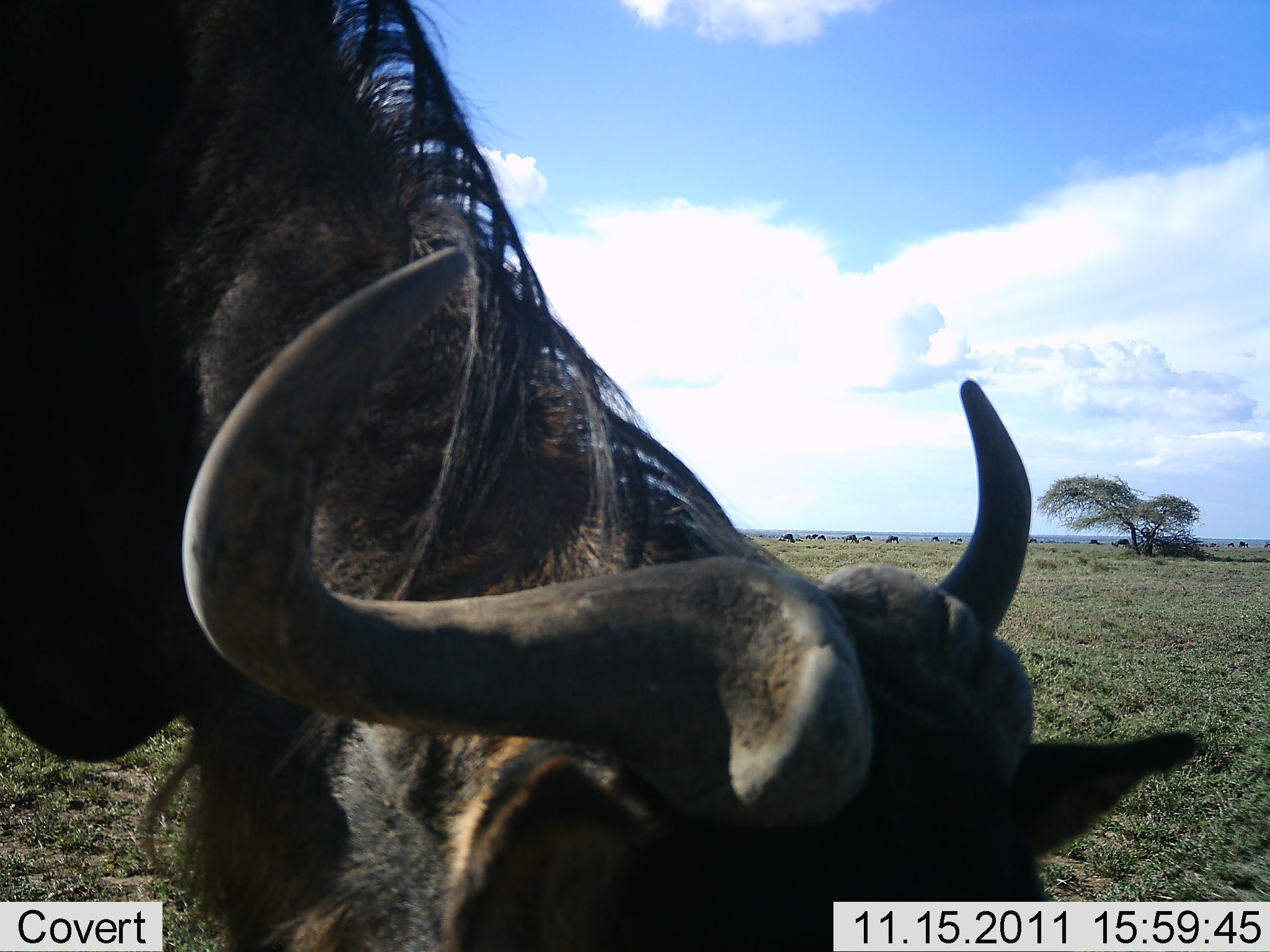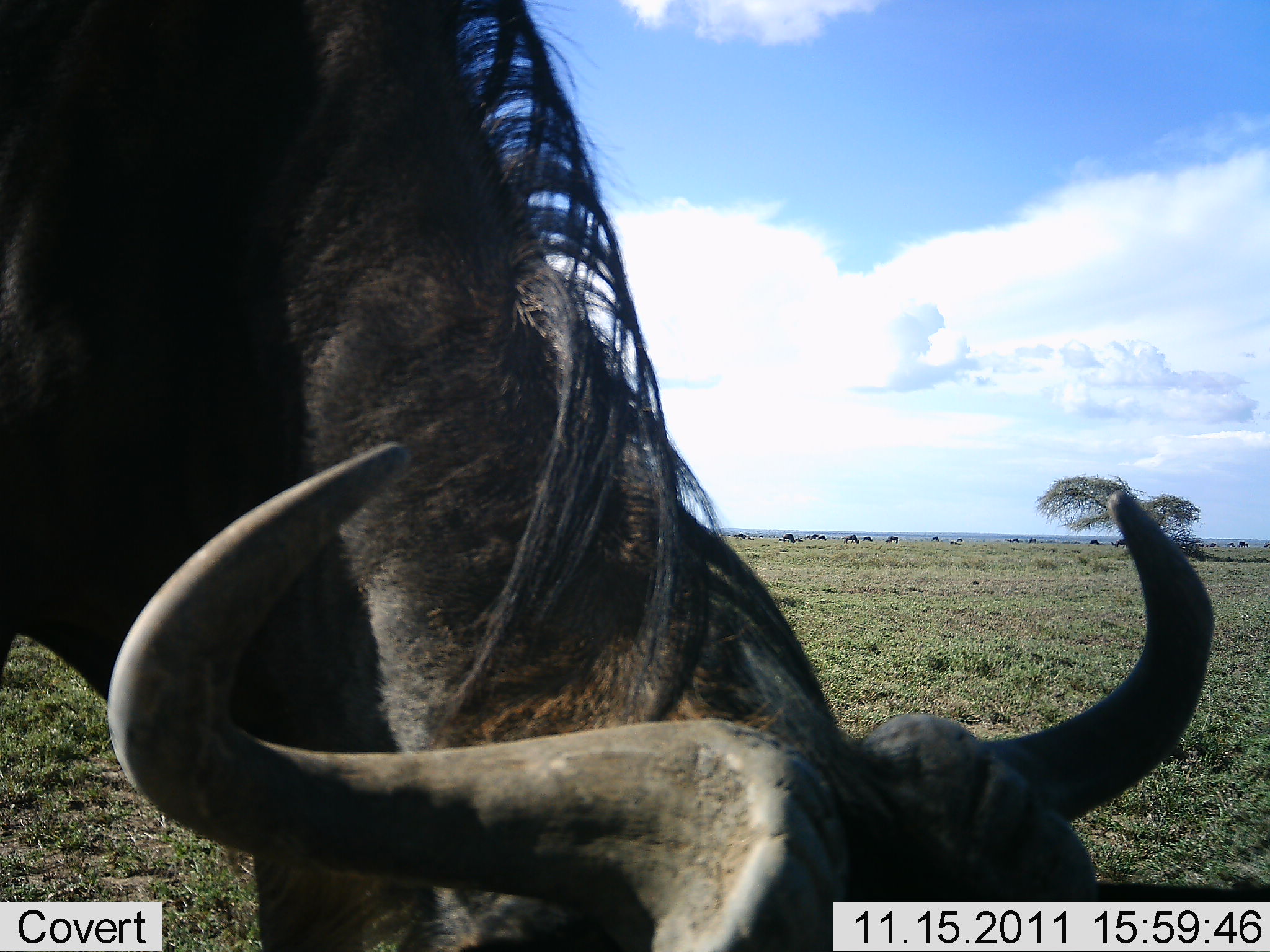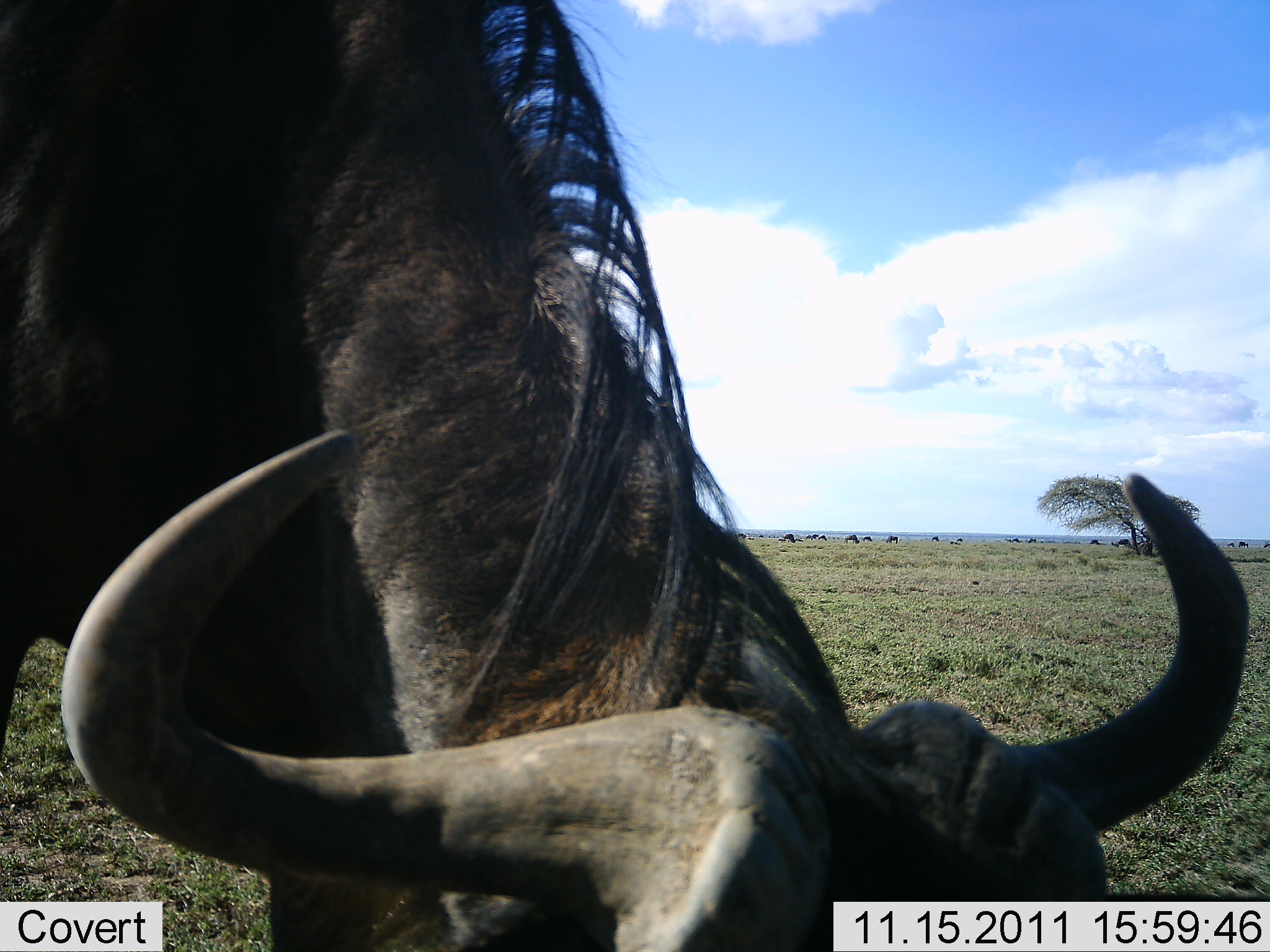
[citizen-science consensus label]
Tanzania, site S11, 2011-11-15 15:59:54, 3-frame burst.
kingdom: Animalia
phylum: Chordata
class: Mammalia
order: Artiodactyla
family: Bovidae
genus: Connochaetes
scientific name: Connochaetes taurinus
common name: blue wildebeest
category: wildebeest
Wildebeest (blue wildebeest) (Connochaetes taurinus), count 1. Behavior (volunteer vote fractions): standing 45%, resting 0%, moving 0%, interacting 9%. Young present (vote fraction): 0%. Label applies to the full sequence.